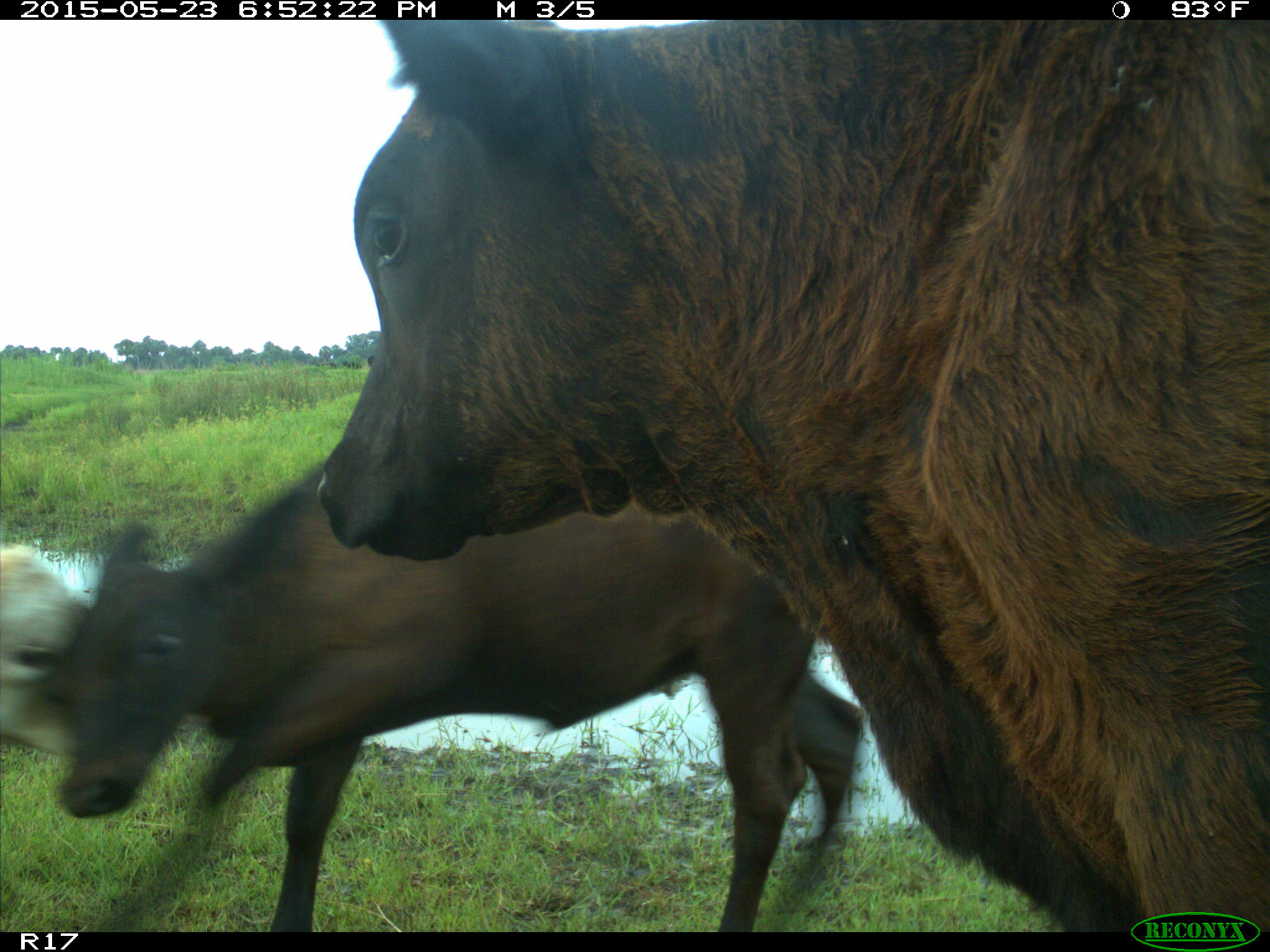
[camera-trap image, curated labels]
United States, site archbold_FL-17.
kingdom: Animalia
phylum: Chordata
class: Mammalia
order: Artiodactyla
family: Bovidae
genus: Bos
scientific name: Bos taurus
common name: domestic cow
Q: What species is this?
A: Bos taurus (domestic cow).